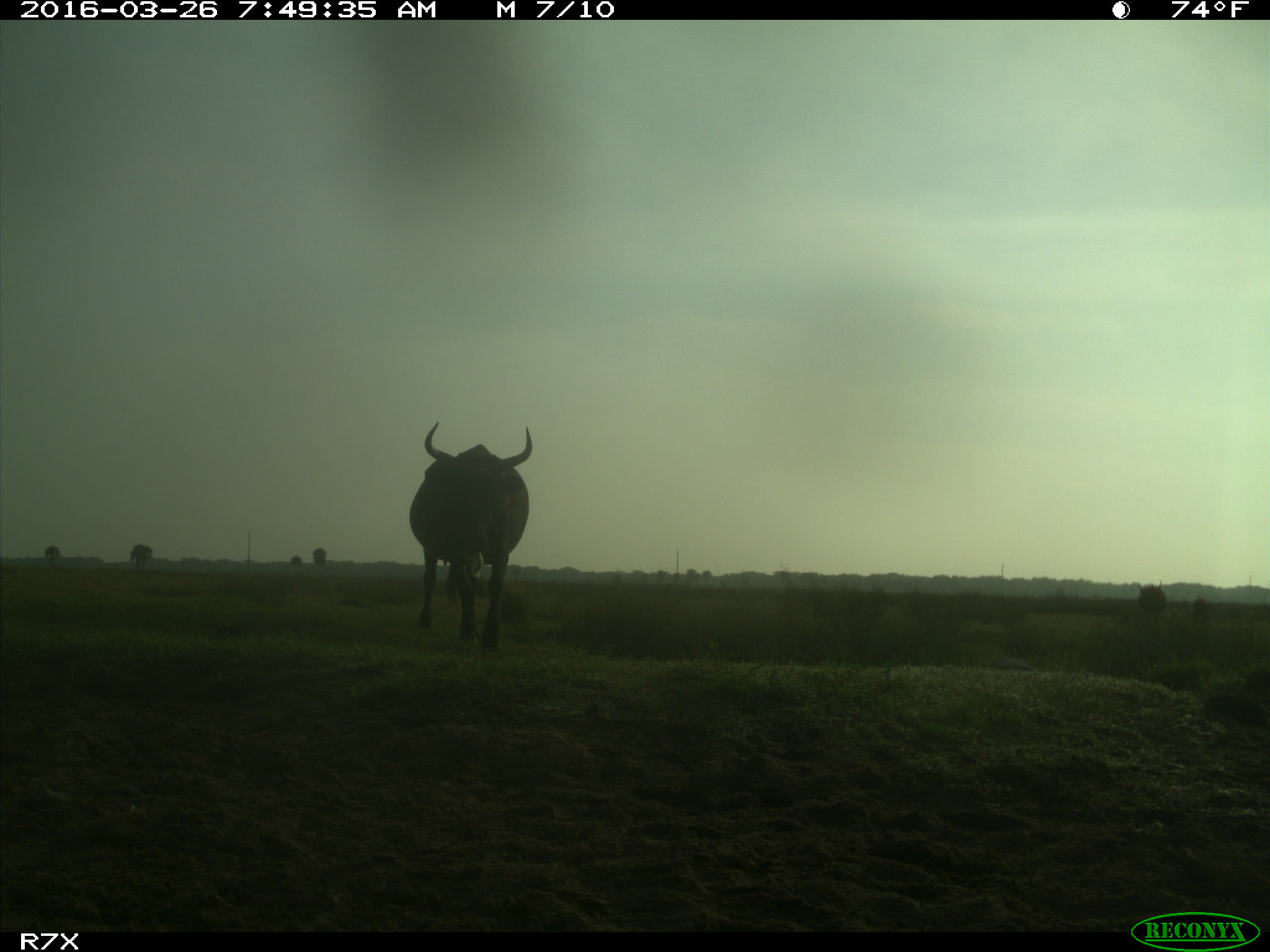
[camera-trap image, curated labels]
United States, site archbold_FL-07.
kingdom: Animalia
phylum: Chordata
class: Mammalia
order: Artiodactyla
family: Bovidae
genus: Bos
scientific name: Bos taurus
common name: domestic cow